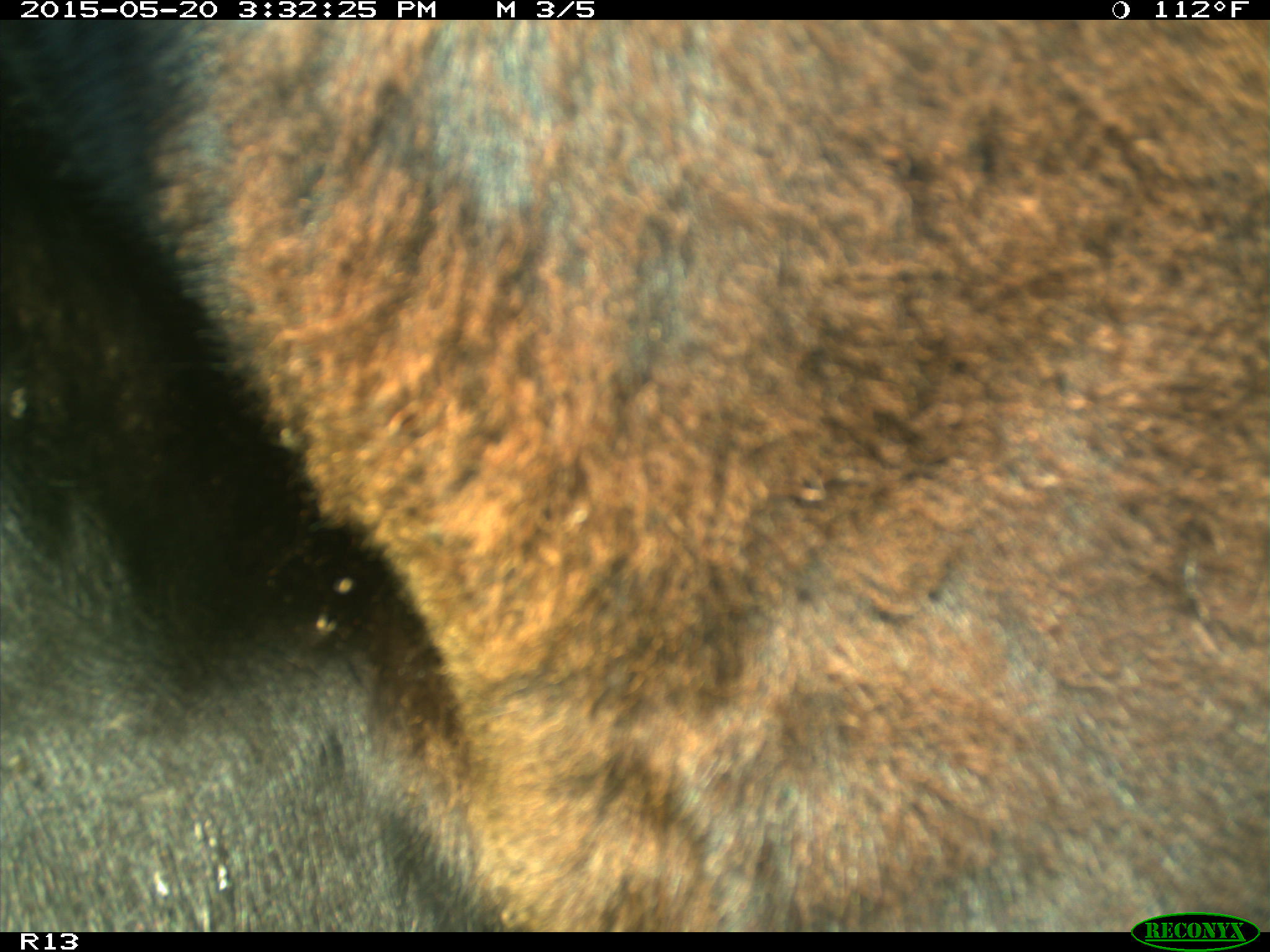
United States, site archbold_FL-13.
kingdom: Animalia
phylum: Chordata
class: Mammalia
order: Artiodactyla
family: Bovidae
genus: Bos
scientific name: Bos taurus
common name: domestic cow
Bos taurus (domestic cow).